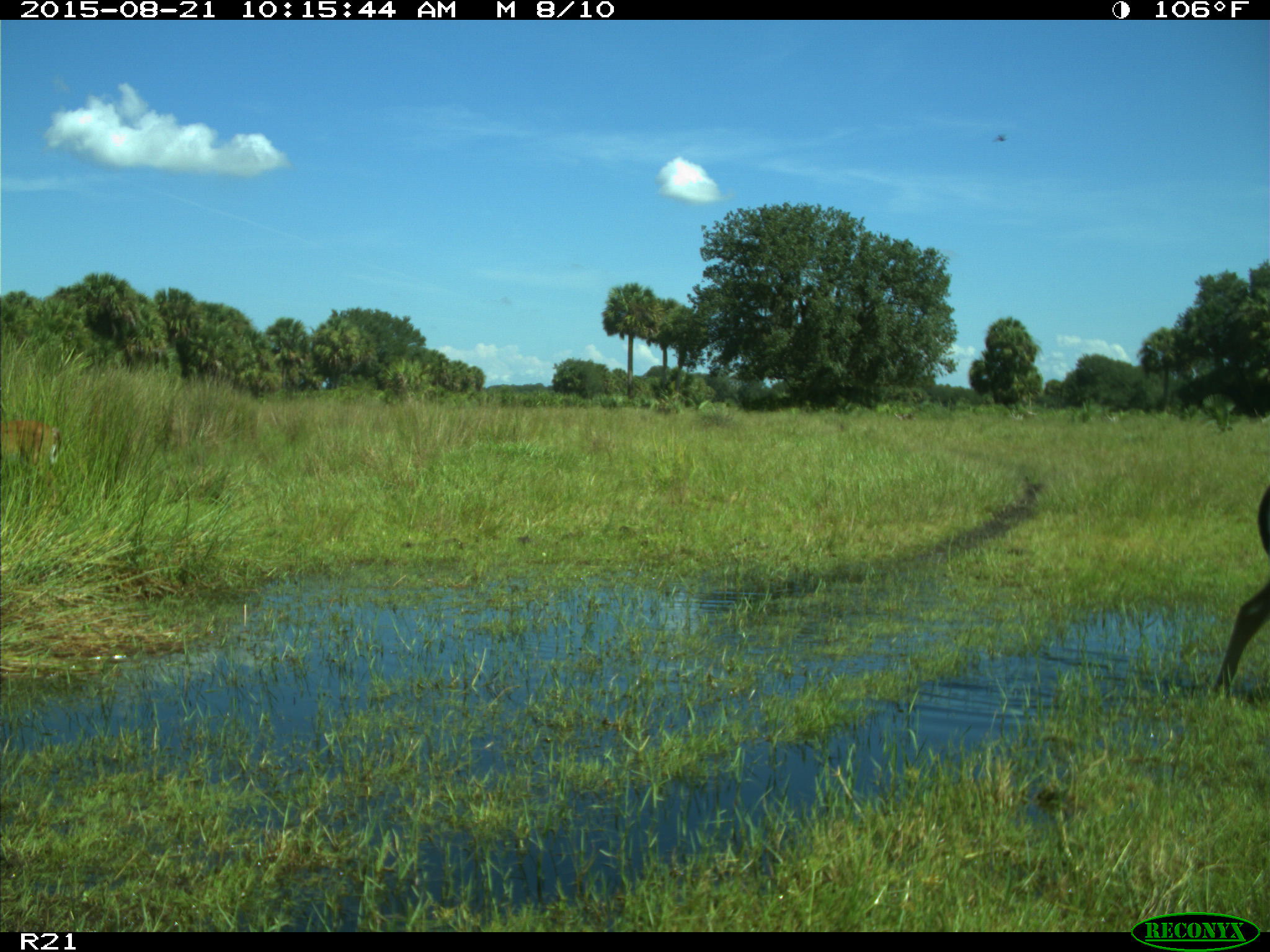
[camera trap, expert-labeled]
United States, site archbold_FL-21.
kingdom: Animalia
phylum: Chordata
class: Mammalia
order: Artiodactyla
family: Cervidae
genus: Odocoileus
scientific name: Odocoileus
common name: deer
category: unidentified deer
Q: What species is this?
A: Unidentified deer (deer) (Odocoileus).